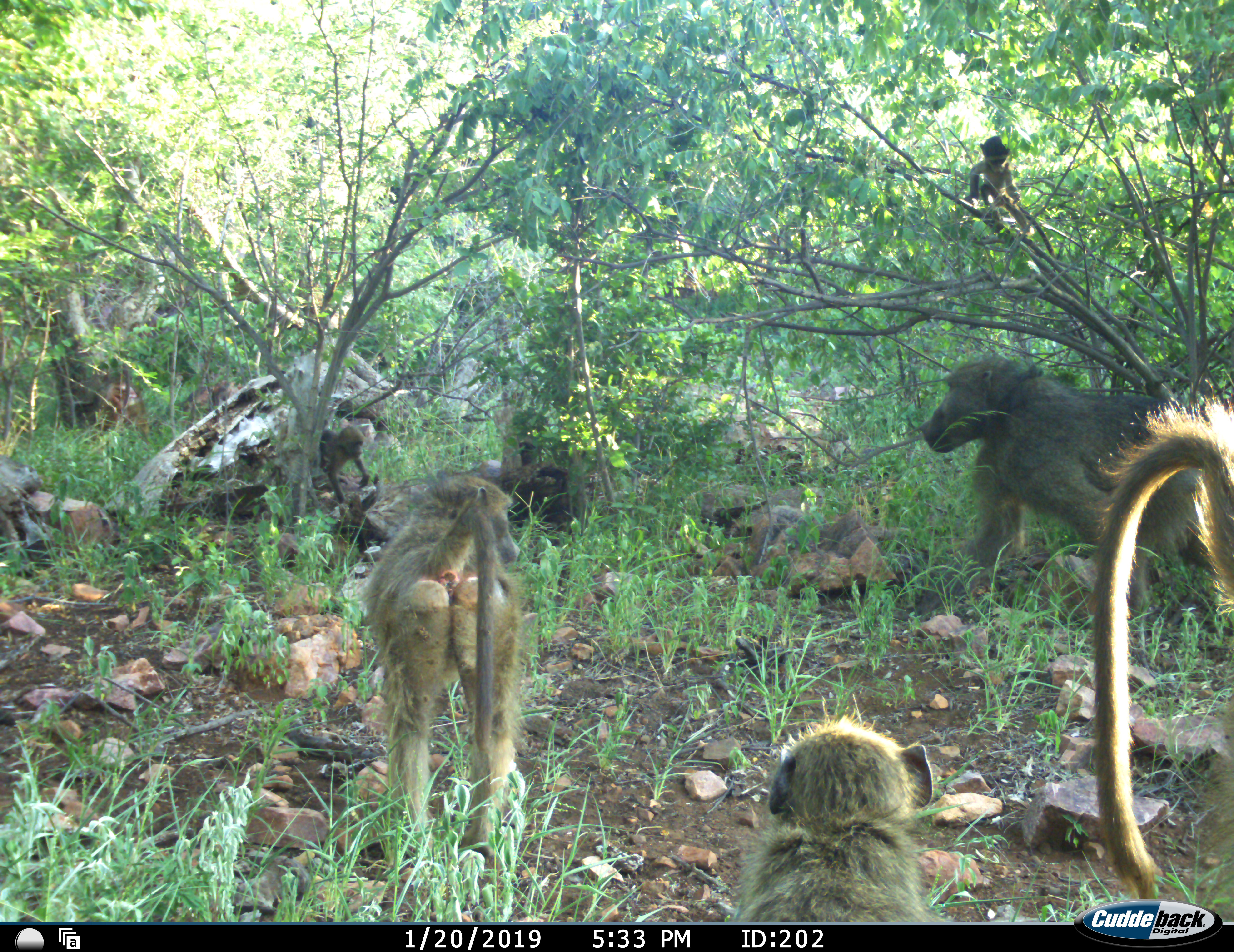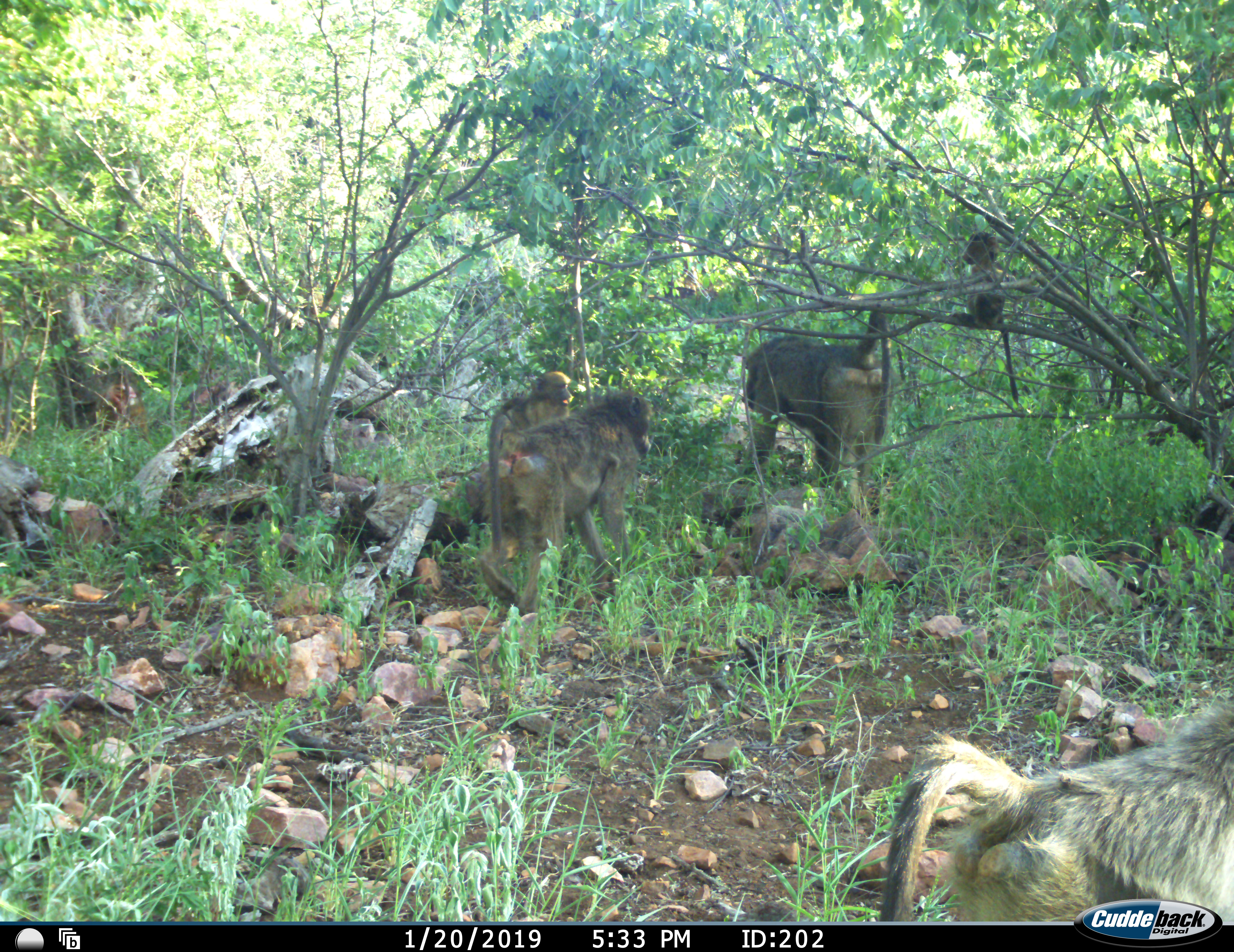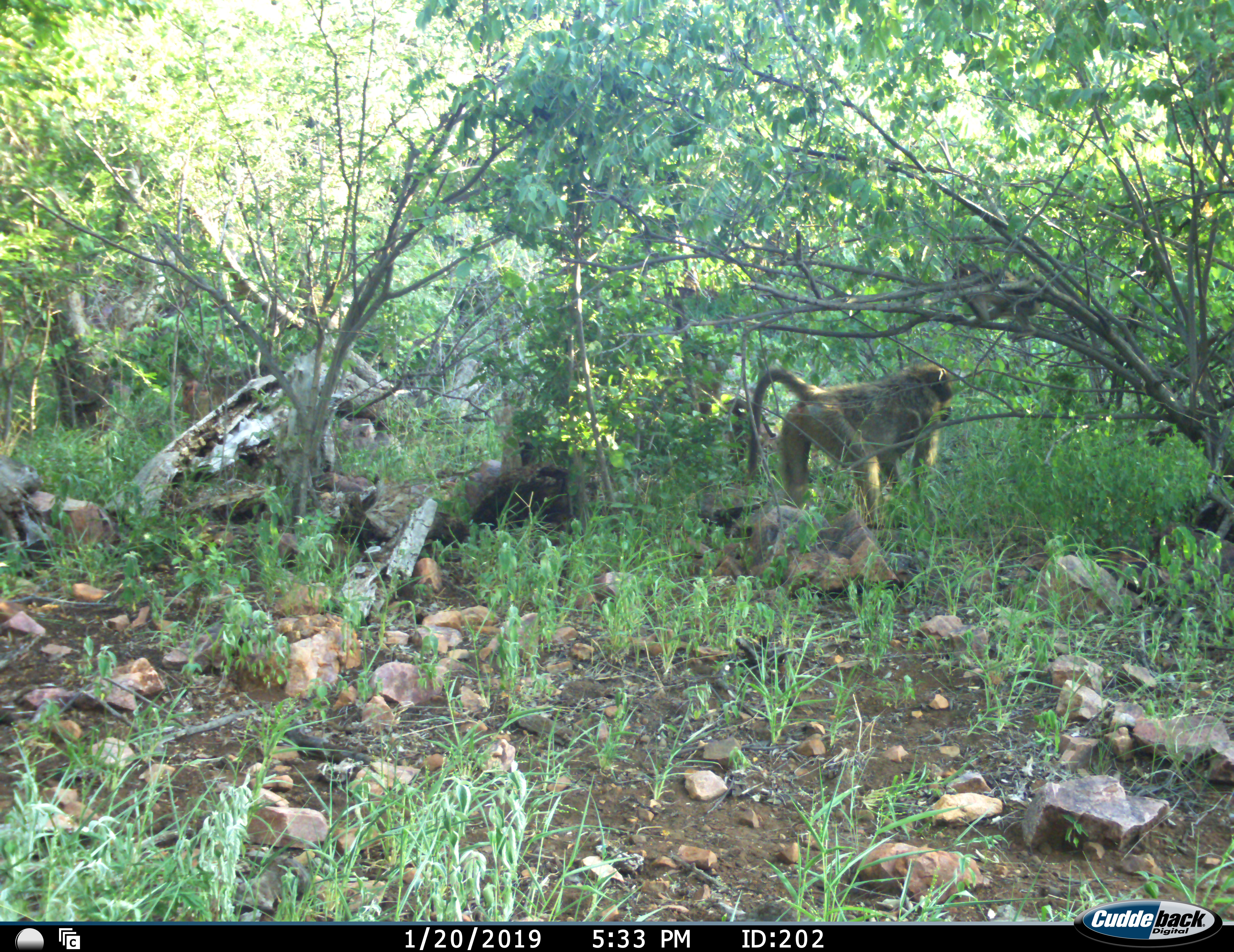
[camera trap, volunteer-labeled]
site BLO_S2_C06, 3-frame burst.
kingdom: Animalia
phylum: Chordata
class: Mammalia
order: Primates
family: Cercopithecidae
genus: Papio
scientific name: Papio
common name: baboon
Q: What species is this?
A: Baboon (Papio).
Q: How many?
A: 6.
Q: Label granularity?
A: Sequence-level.